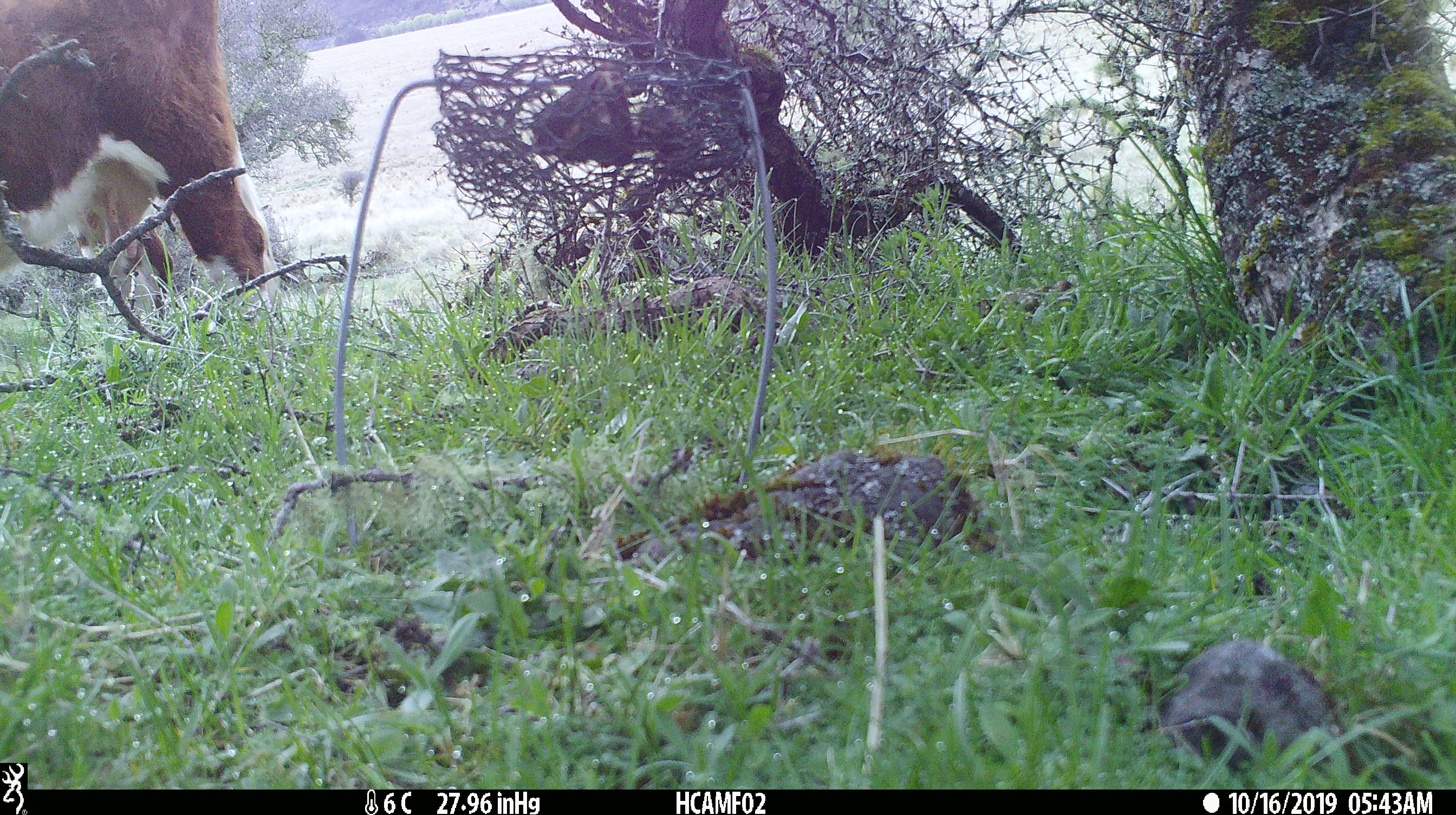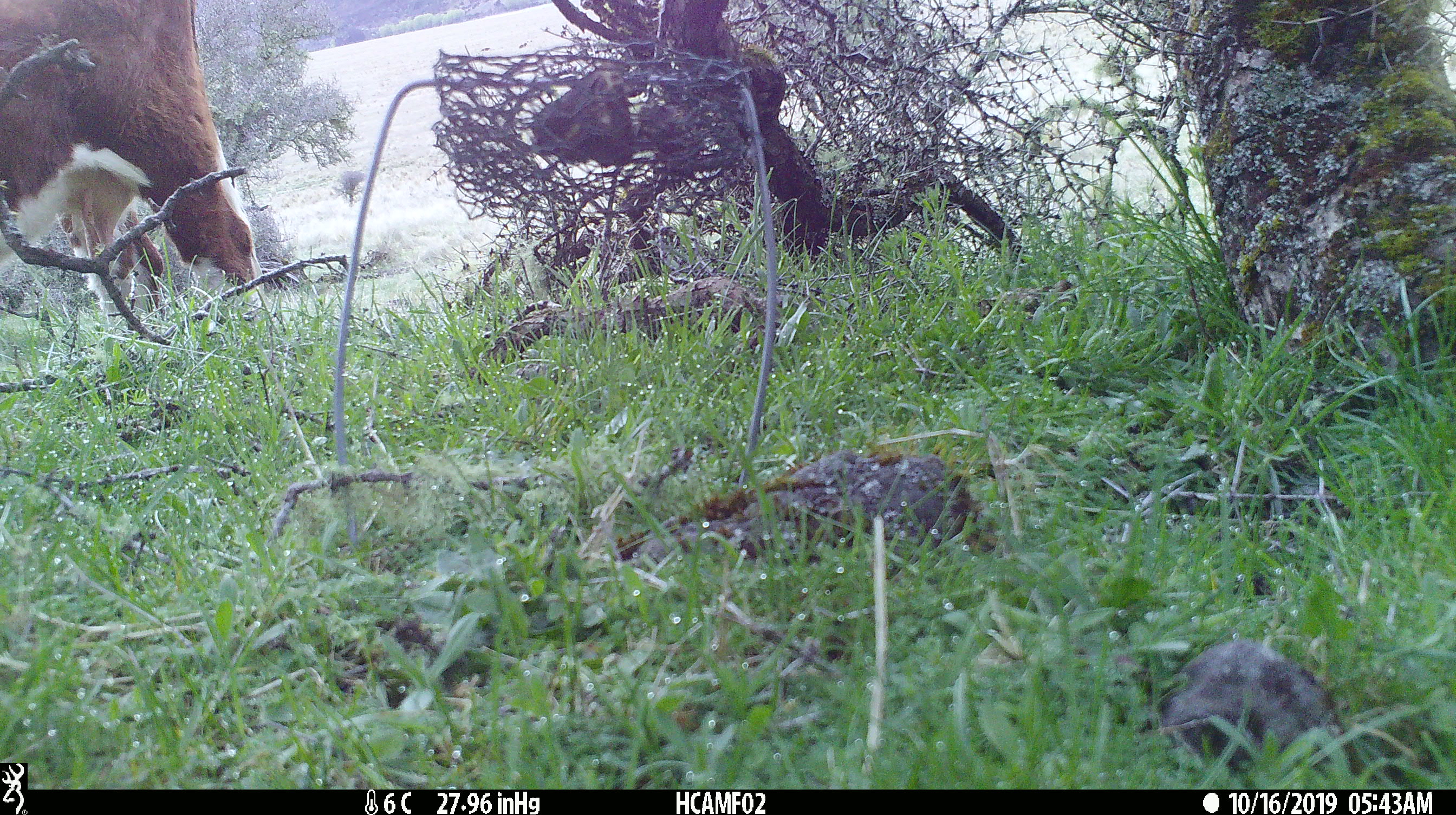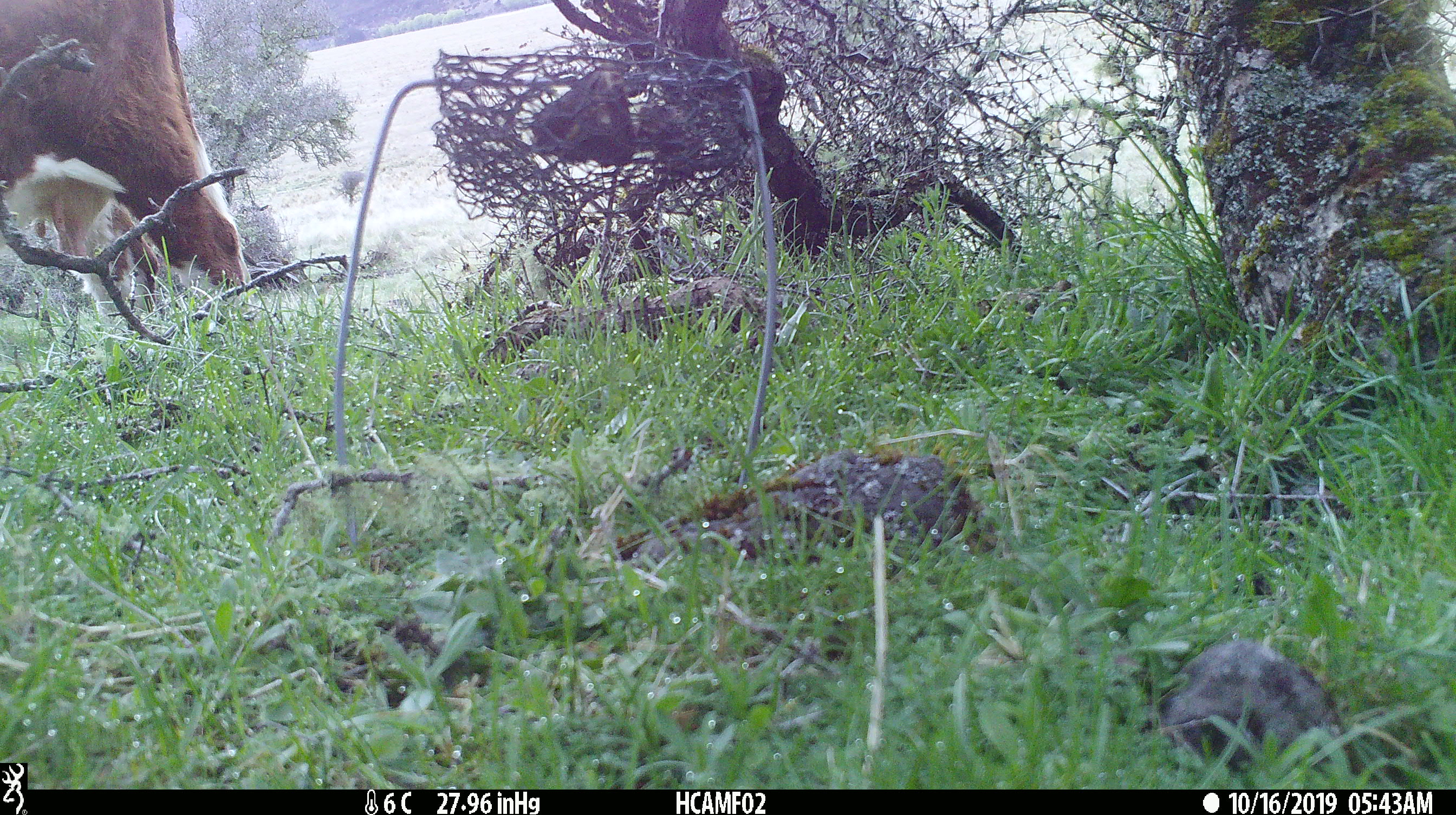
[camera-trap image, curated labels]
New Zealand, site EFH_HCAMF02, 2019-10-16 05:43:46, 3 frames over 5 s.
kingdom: Animalia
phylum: Chordata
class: Mammalia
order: Artiodactyla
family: Bovidae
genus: Bos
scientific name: Bos taurus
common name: domestic cow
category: cow